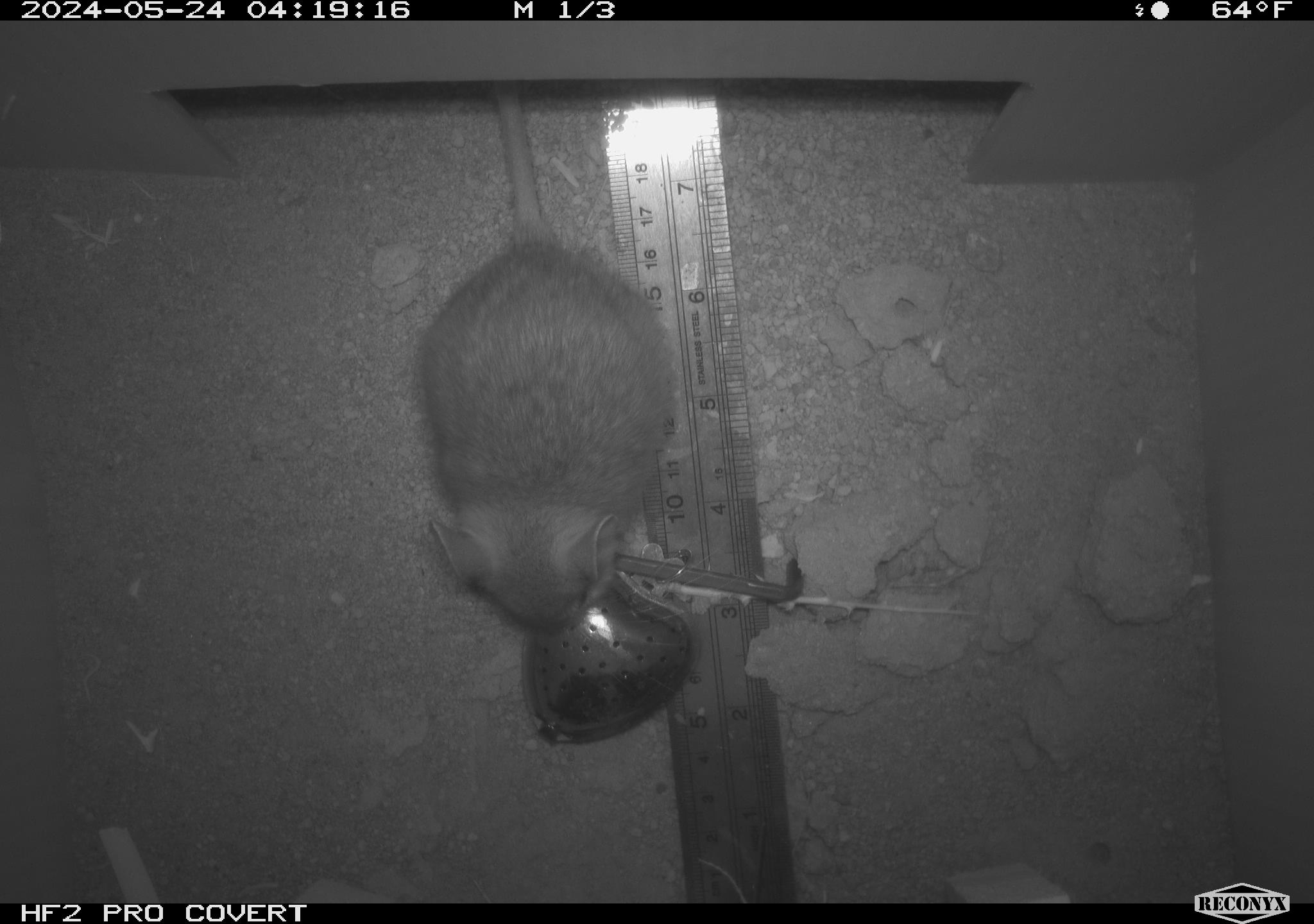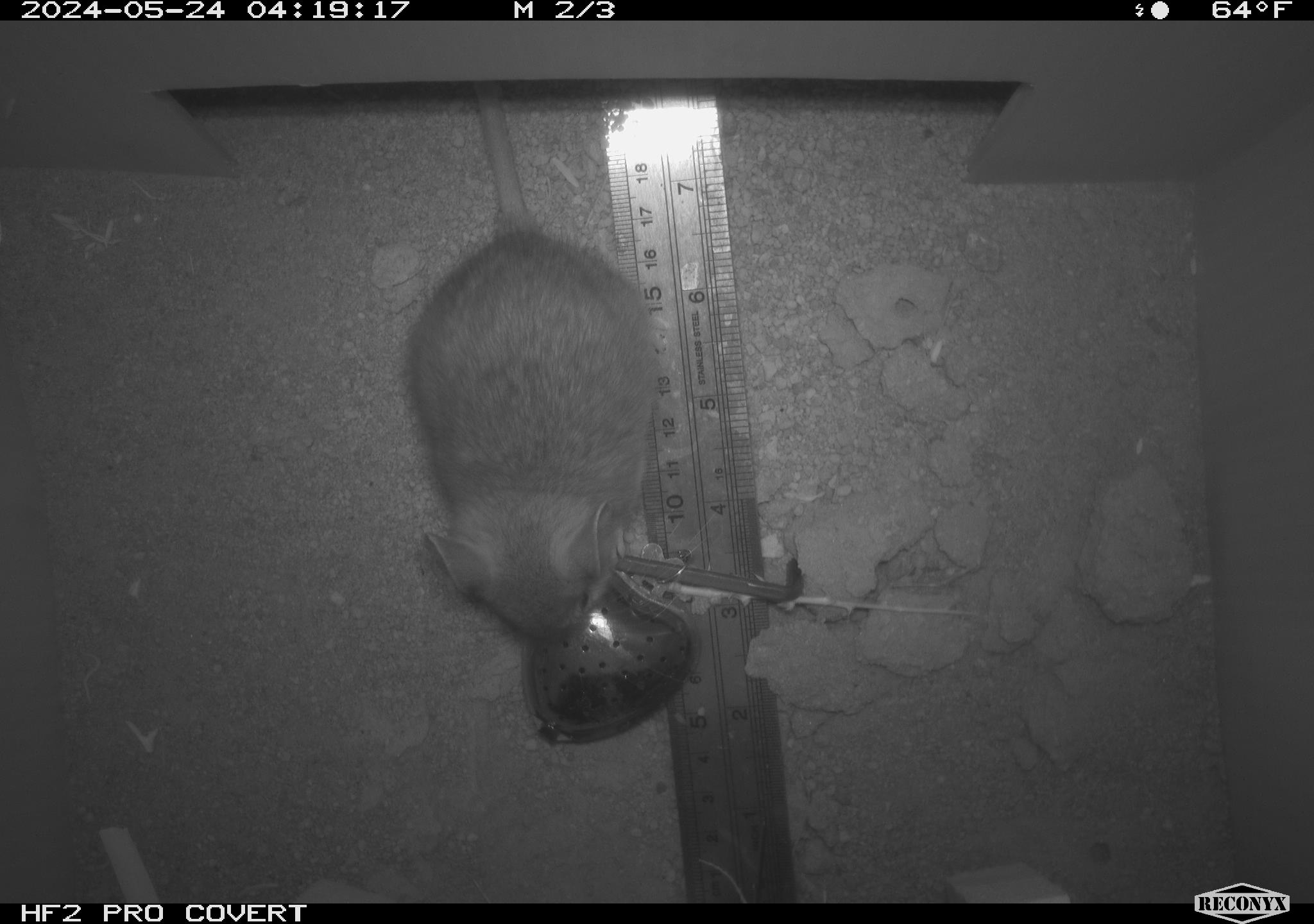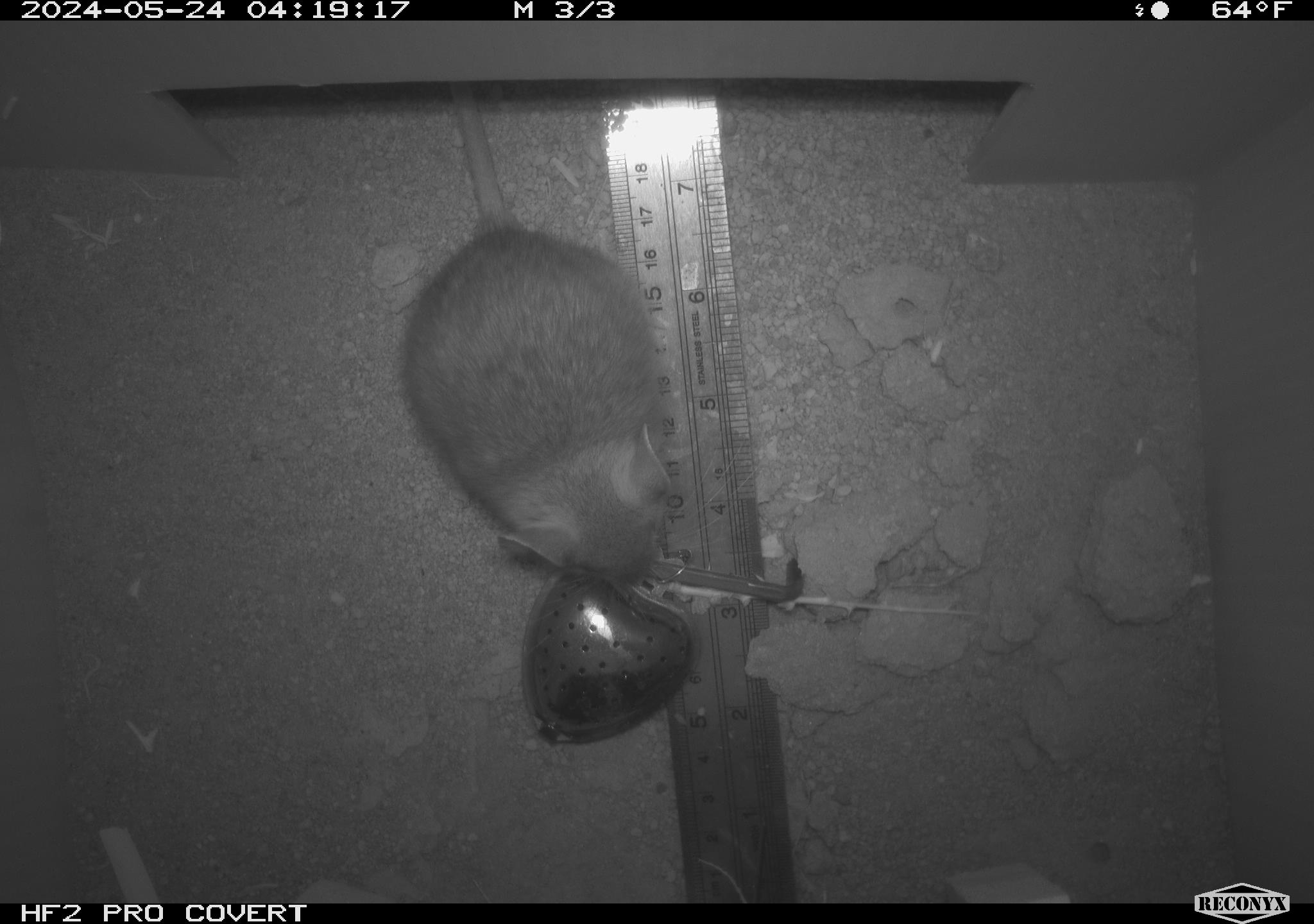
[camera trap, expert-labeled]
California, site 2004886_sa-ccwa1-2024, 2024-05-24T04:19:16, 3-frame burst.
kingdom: Animalia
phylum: Chordata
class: Mammalia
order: Rodentia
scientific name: Rodentia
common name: mouse species